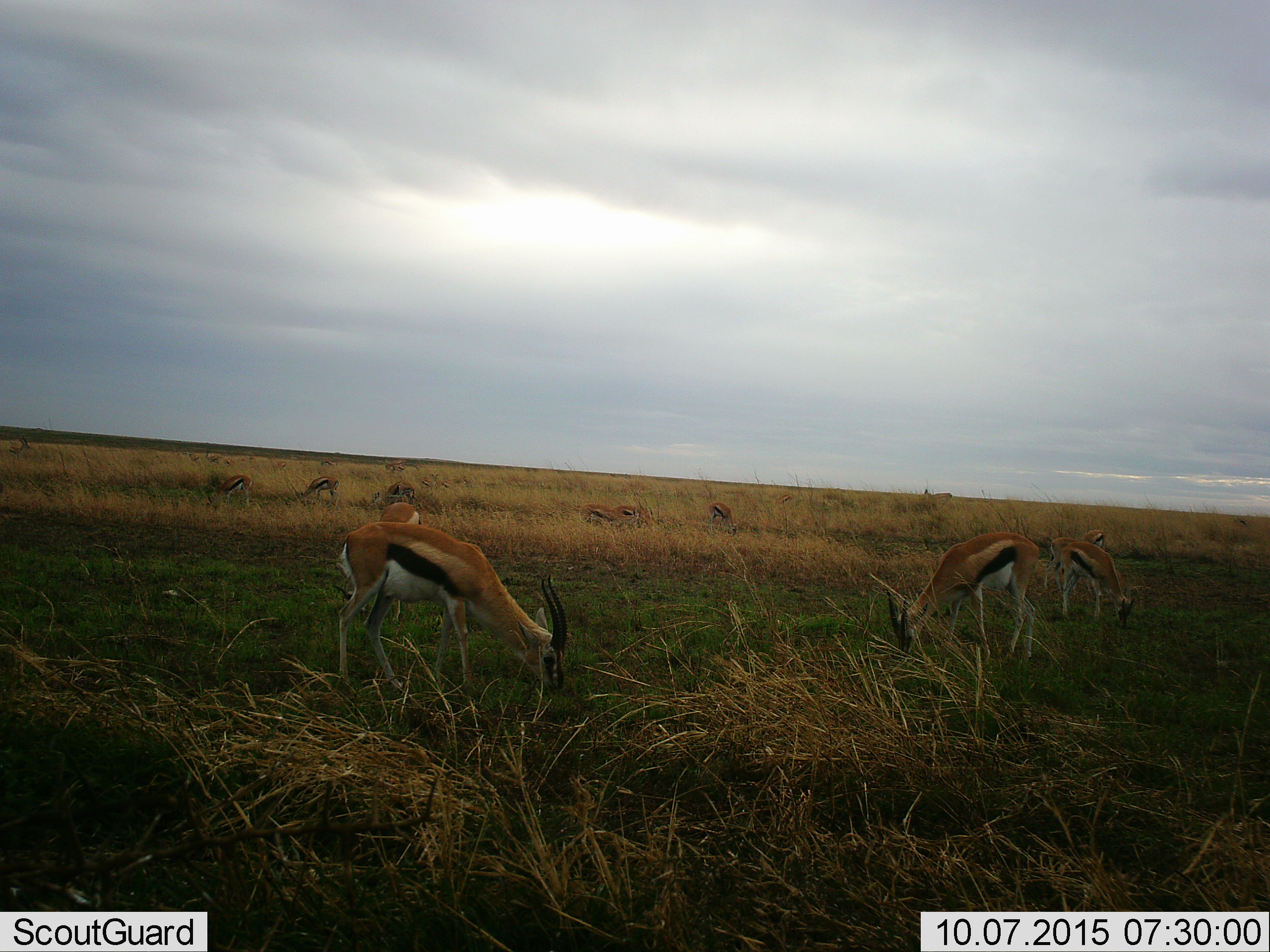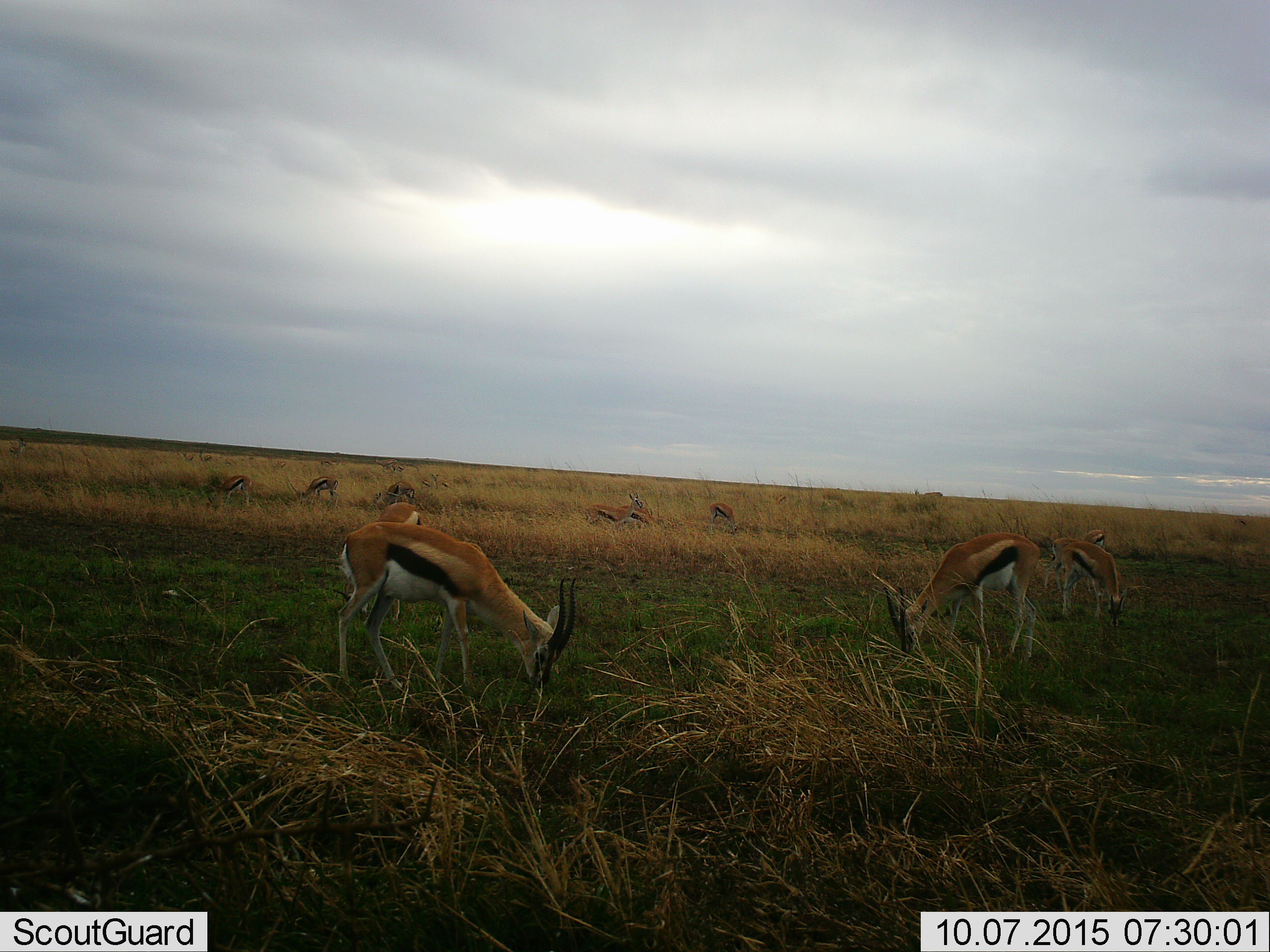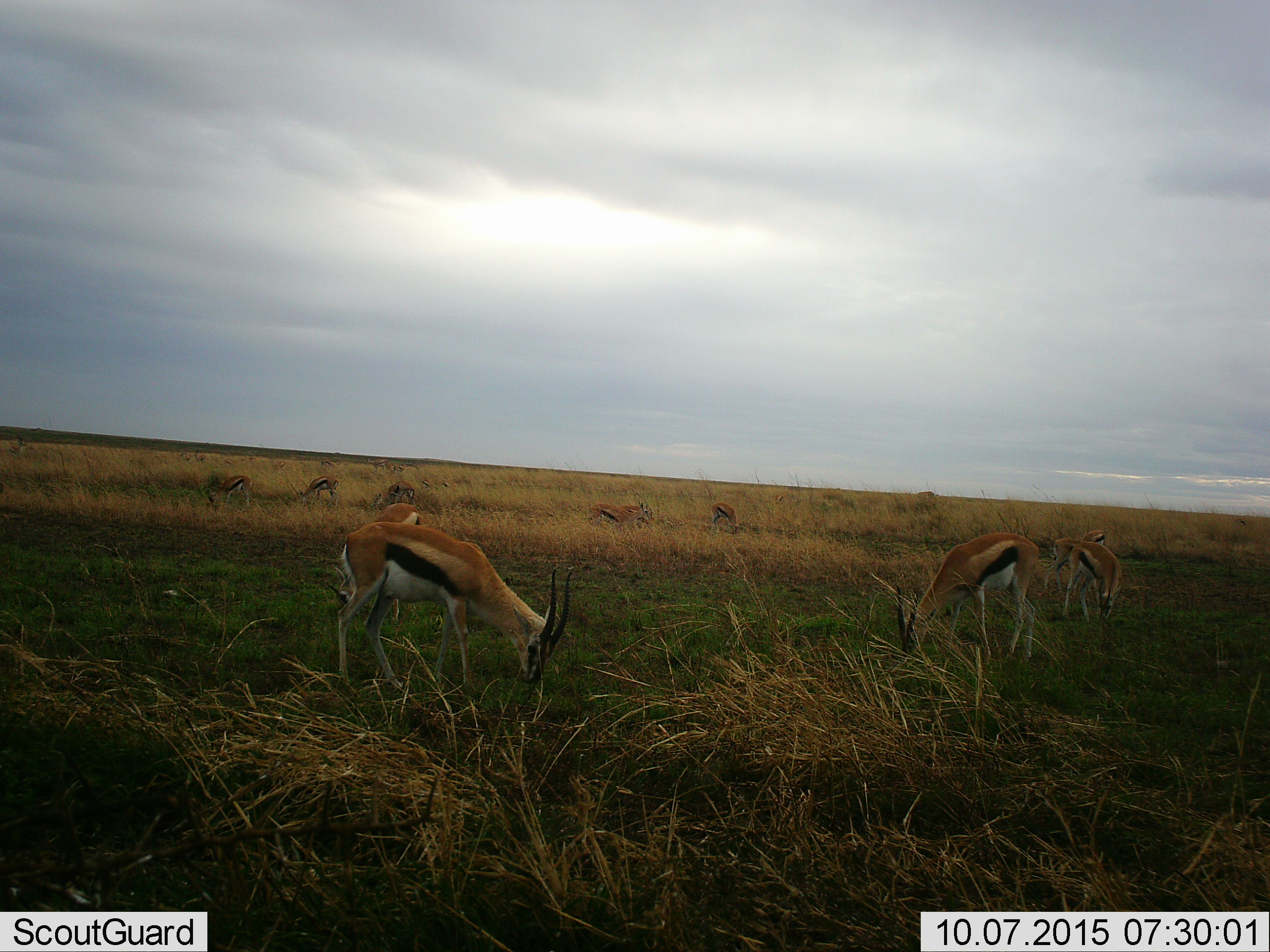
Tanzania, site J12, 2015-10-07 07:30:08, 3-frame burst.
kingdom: Animalia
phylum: Chordata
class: Mammalia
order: Artiodactyla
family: Bovidae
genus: Eudorcas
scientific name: Eudorcas thomsonii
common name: thomson's gazelle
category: gazellethomsons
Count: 11-50.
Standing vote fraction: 50%.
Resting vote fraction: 12%.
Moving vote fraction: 50%.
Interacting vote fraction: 12%.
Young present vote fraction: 12%.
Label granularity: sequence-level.